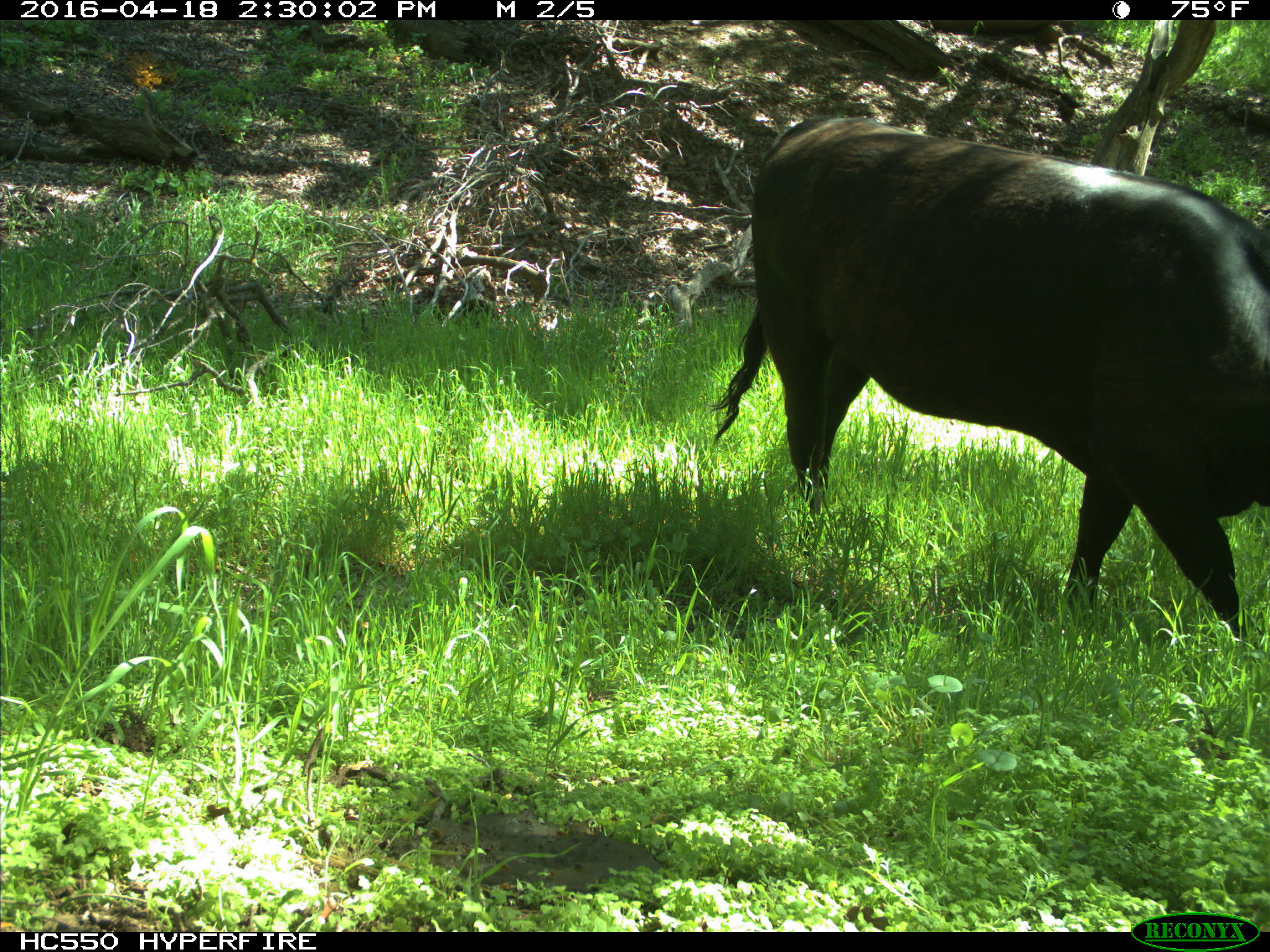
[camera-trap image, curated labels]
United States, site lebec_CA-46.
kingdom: Animalia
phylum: Chordata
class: Mammalia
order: Artiodactyla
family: Bovidae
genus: Bos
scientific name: Bos taurus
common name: domestic cow